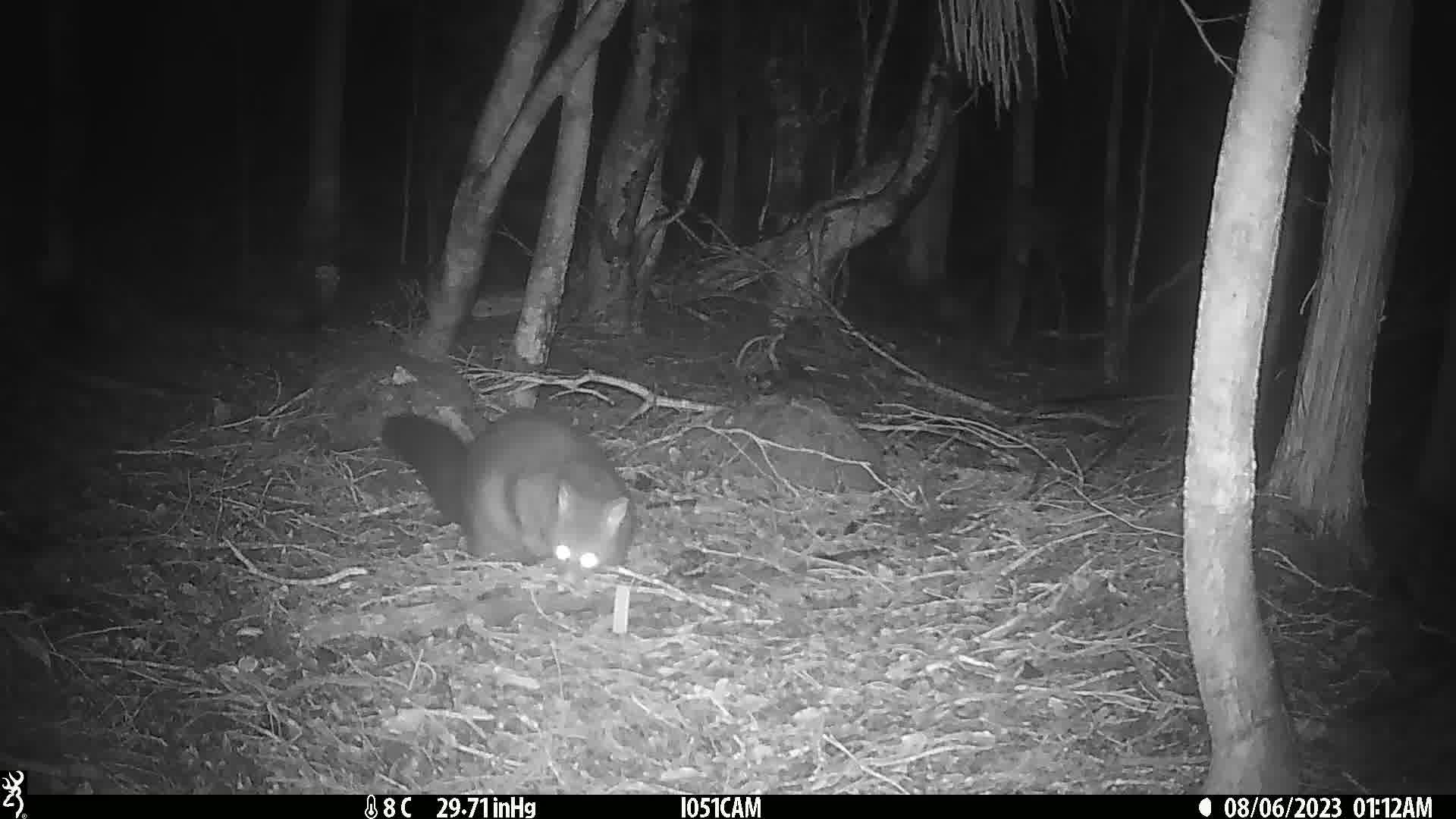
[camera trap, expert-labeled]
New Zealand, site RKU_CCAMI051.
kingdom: Animalia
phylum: Chordata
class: Mammalia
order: Diprotodontia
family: Phalangeridae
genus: Trichosurus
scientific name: Trichosurus vulpecula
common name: common brushtail possum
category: possum